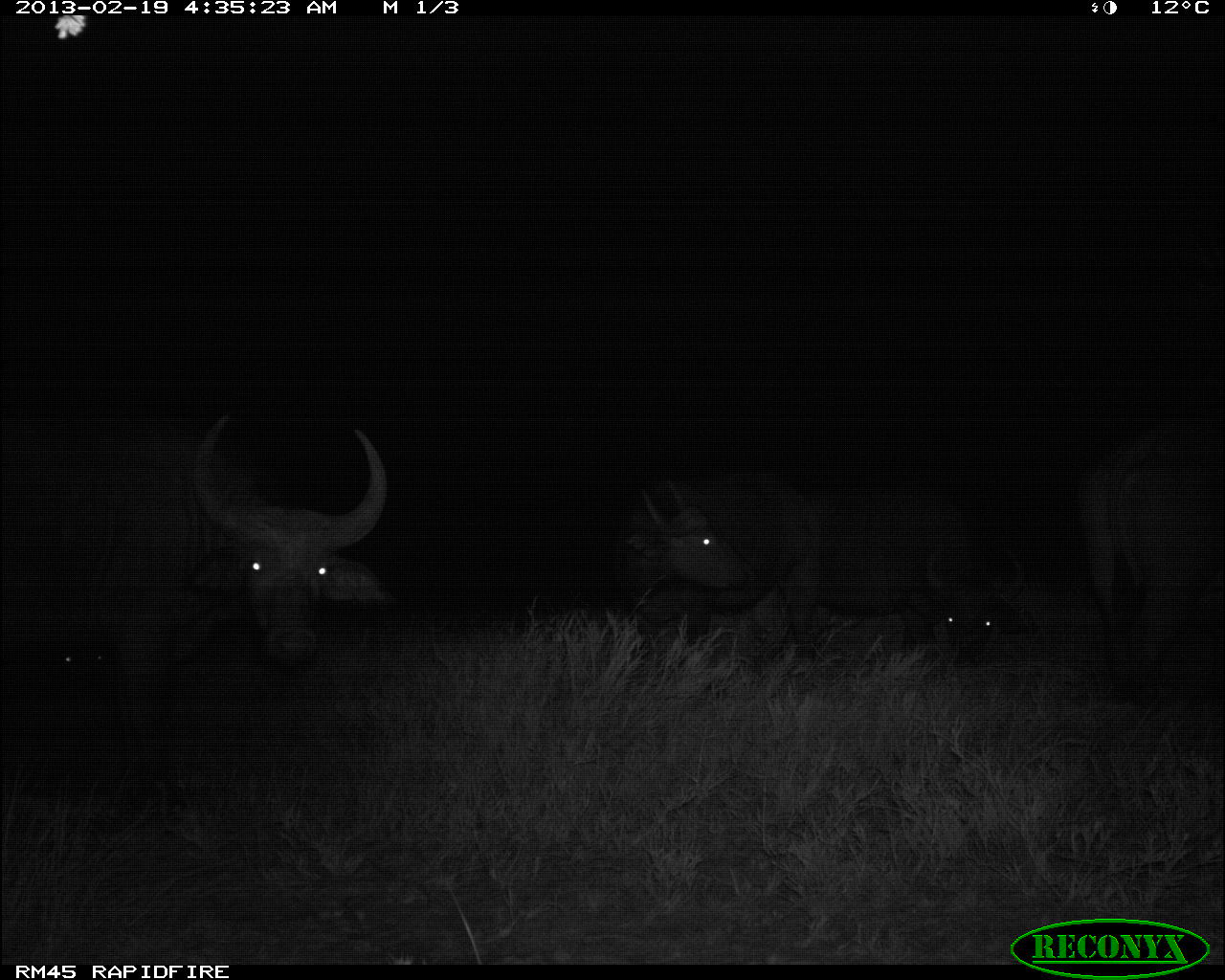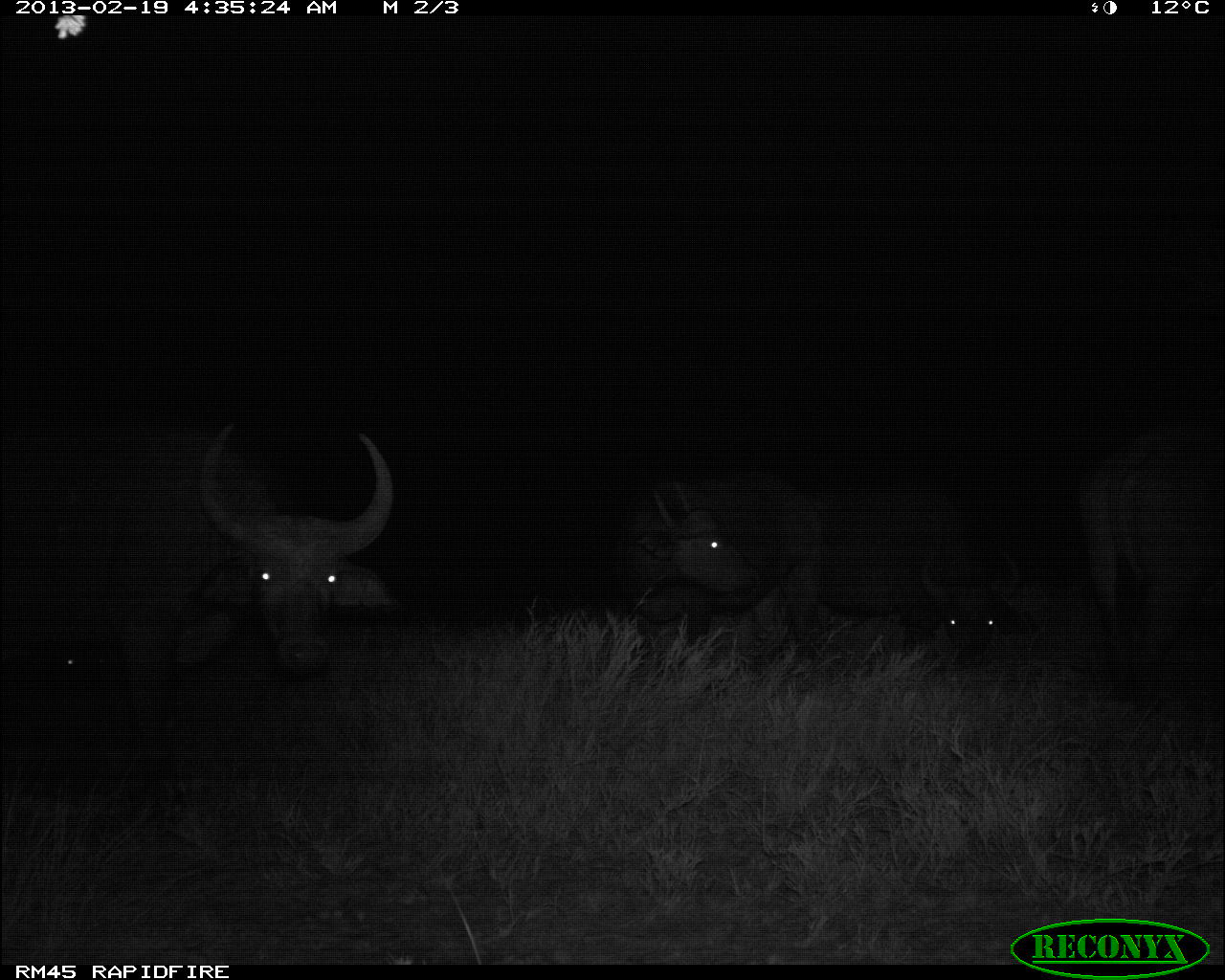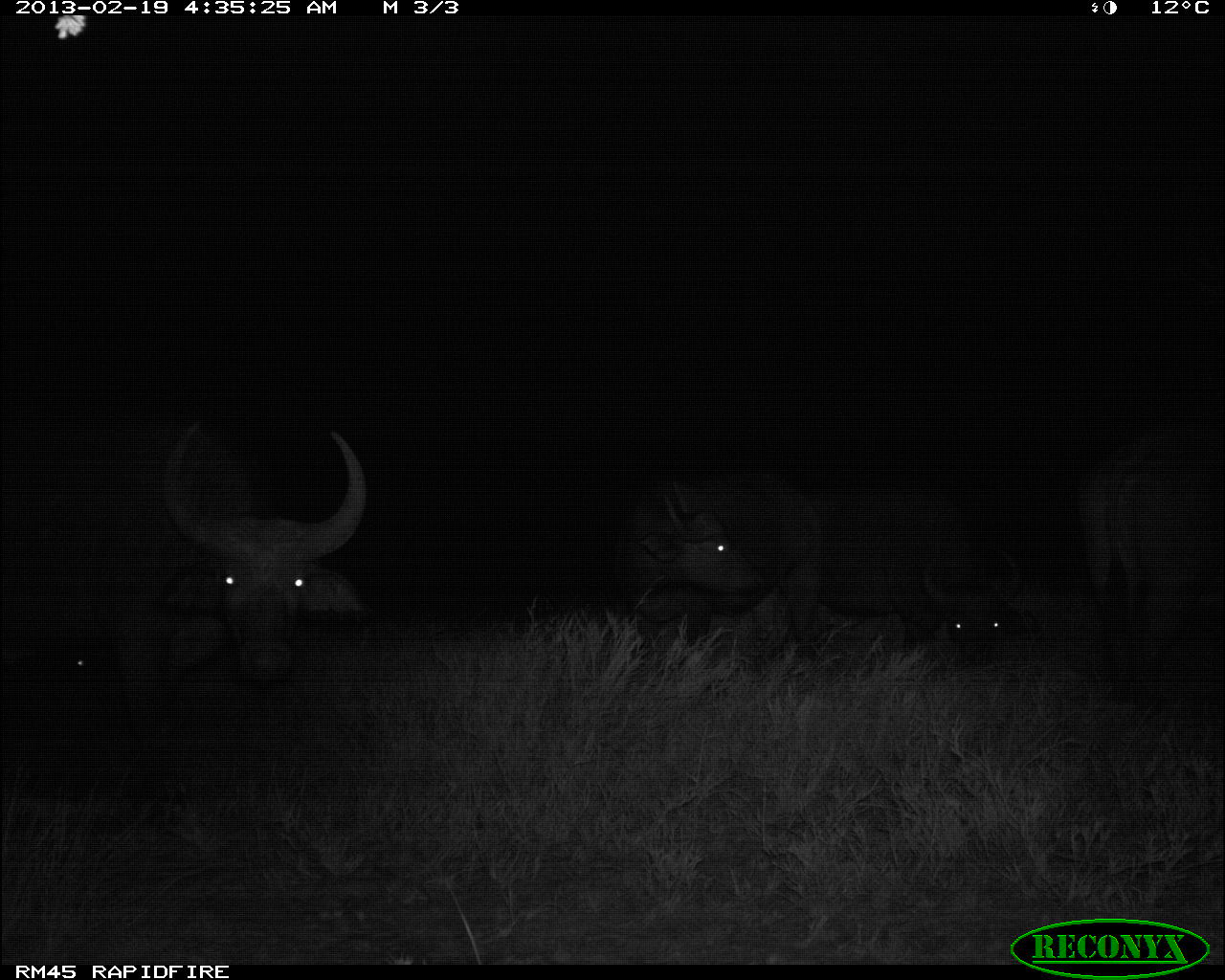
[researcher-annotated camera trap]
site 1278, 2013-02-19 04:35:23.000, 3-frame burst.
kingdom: Animalia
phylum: Chordata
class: Mammalia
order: Artiodactyla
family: Bovidae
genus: Syncerus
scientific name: Syncerus caffer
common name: african buffalo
Syncerus caffer (african buffalo), count 4.